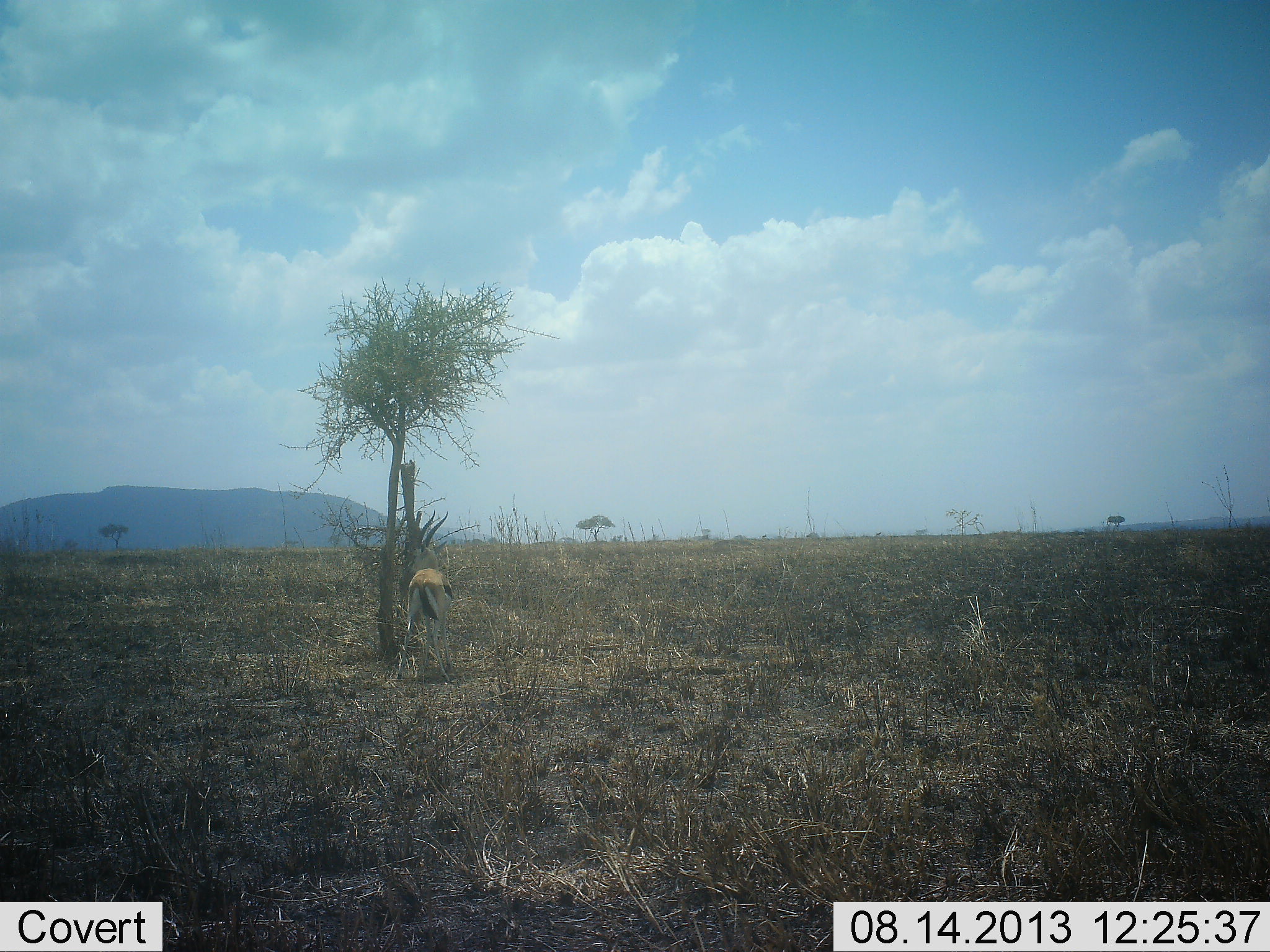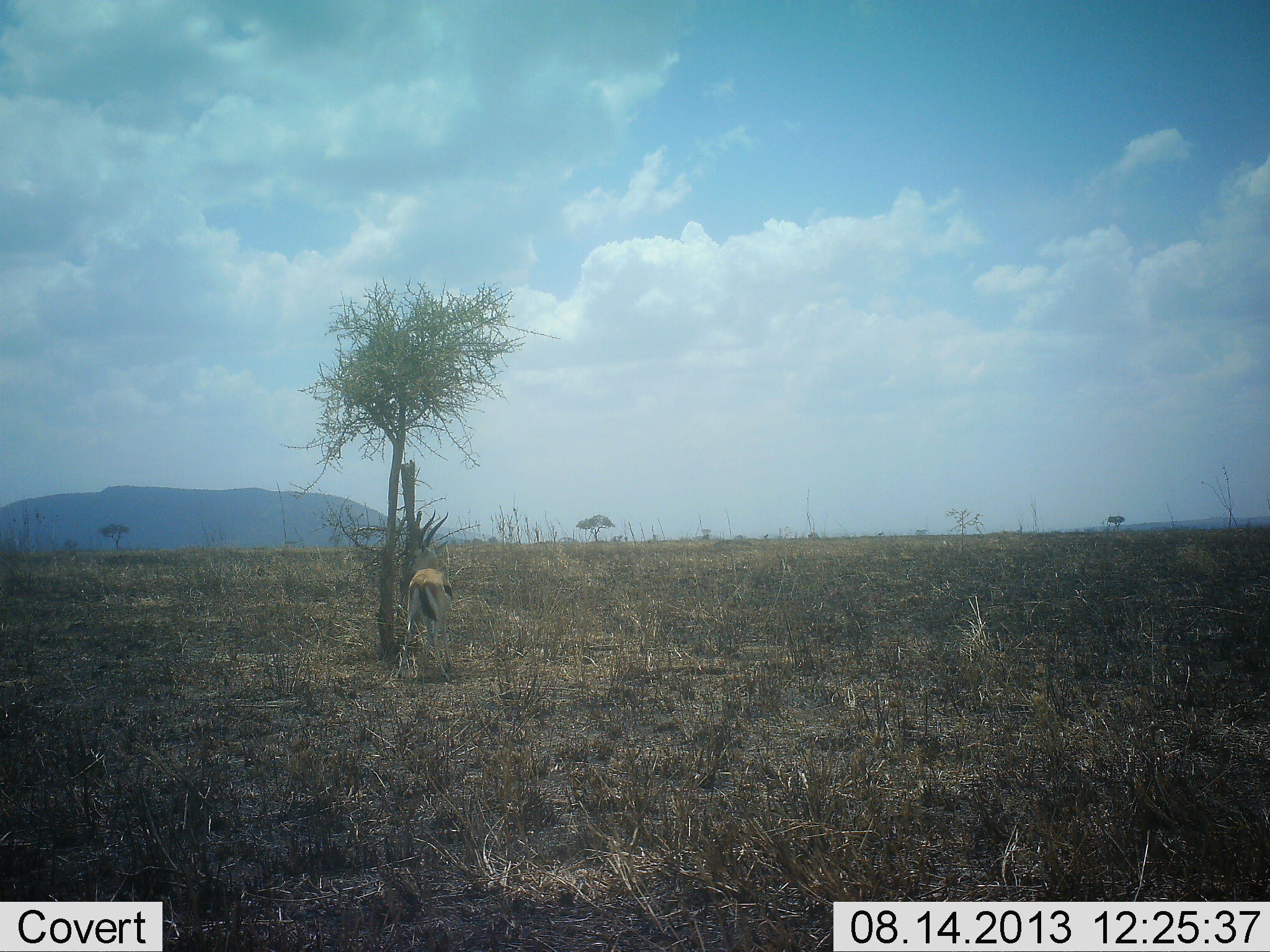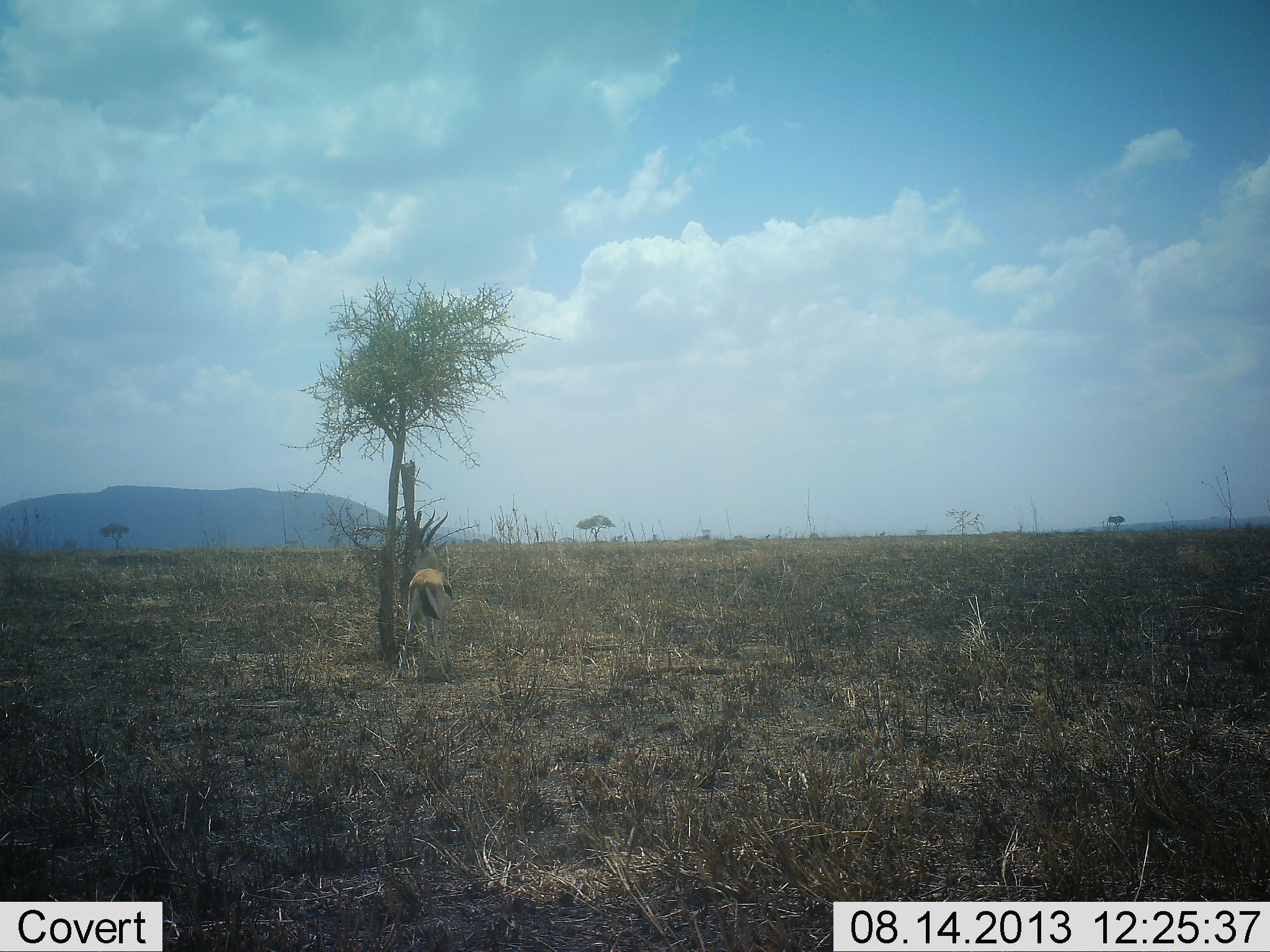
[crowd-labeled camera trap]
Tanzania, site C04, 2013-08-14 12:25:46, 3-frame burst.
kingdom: Animalia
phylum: Chordata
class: Mammalia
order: Artiodactyla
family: Bovidae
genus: Eudorcas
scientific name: Eudorcas thomsonii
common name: thomson's gazelle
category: gazellethomsons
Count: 1.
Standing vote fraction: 70%.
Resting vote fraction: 0%.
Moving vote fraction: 0%.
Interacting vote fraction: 0%.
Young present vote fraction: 0%.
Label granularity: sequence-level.